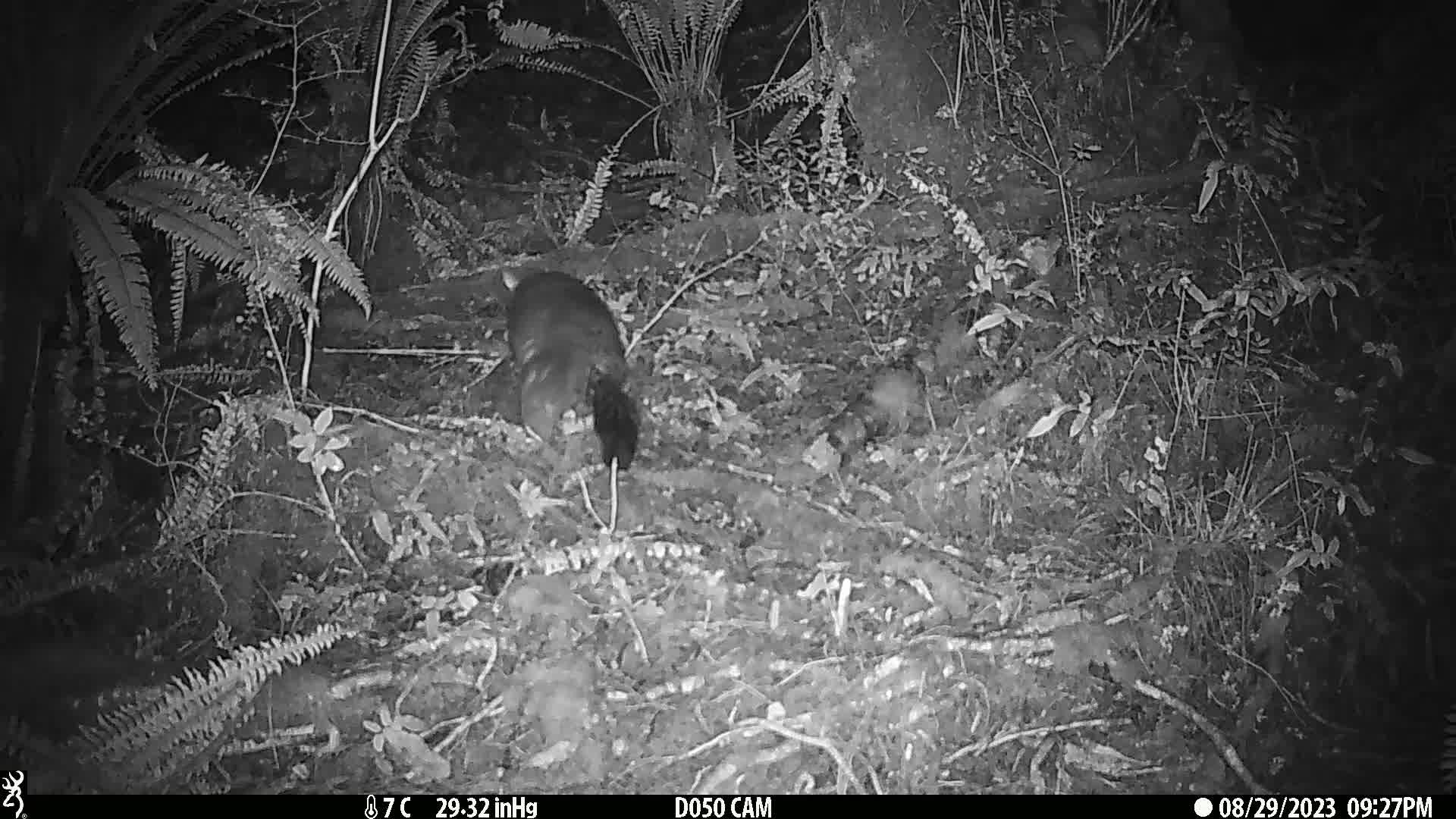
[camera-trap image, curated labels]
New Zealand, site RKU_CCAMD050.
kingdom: Animalia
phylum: Chordata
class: Mammalia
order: Diprotodontia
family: Phalangeridae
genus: Trichosurus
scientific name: Trichosurus vulpecula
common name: common brushtail possum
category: possum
Possum (common brushtail possum) (Trichosurus vulpecula).